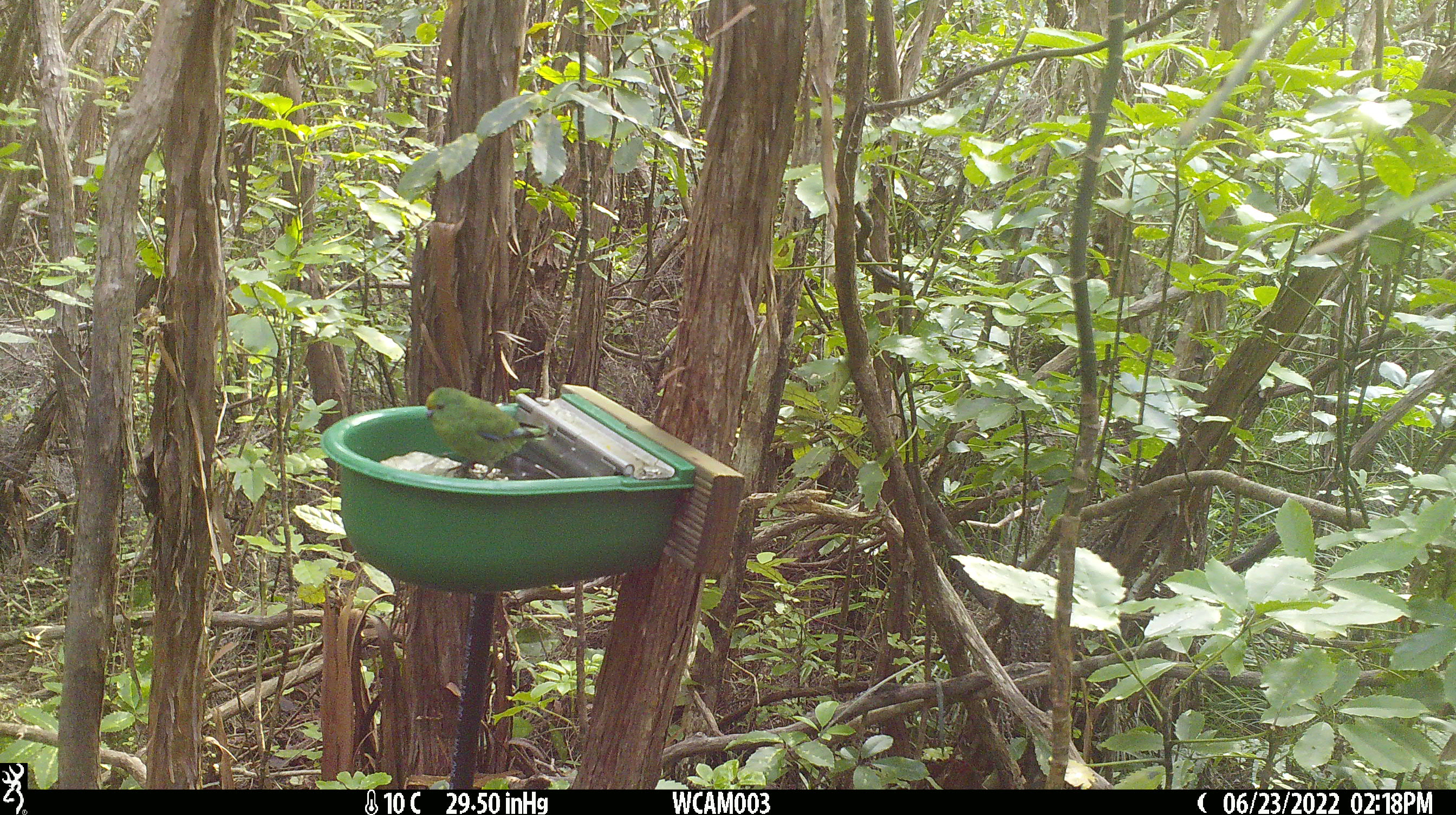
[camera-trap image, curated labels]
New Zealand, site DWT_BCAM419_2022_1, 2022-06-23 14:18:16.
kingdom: Animalia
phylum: Chordata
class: Aves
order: Psittaciformes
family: Psittaculidae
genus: Cyanoramphus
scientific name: Cyanoramphus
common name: parakeet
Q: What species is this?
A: Parakeet (Cyanoramphus).